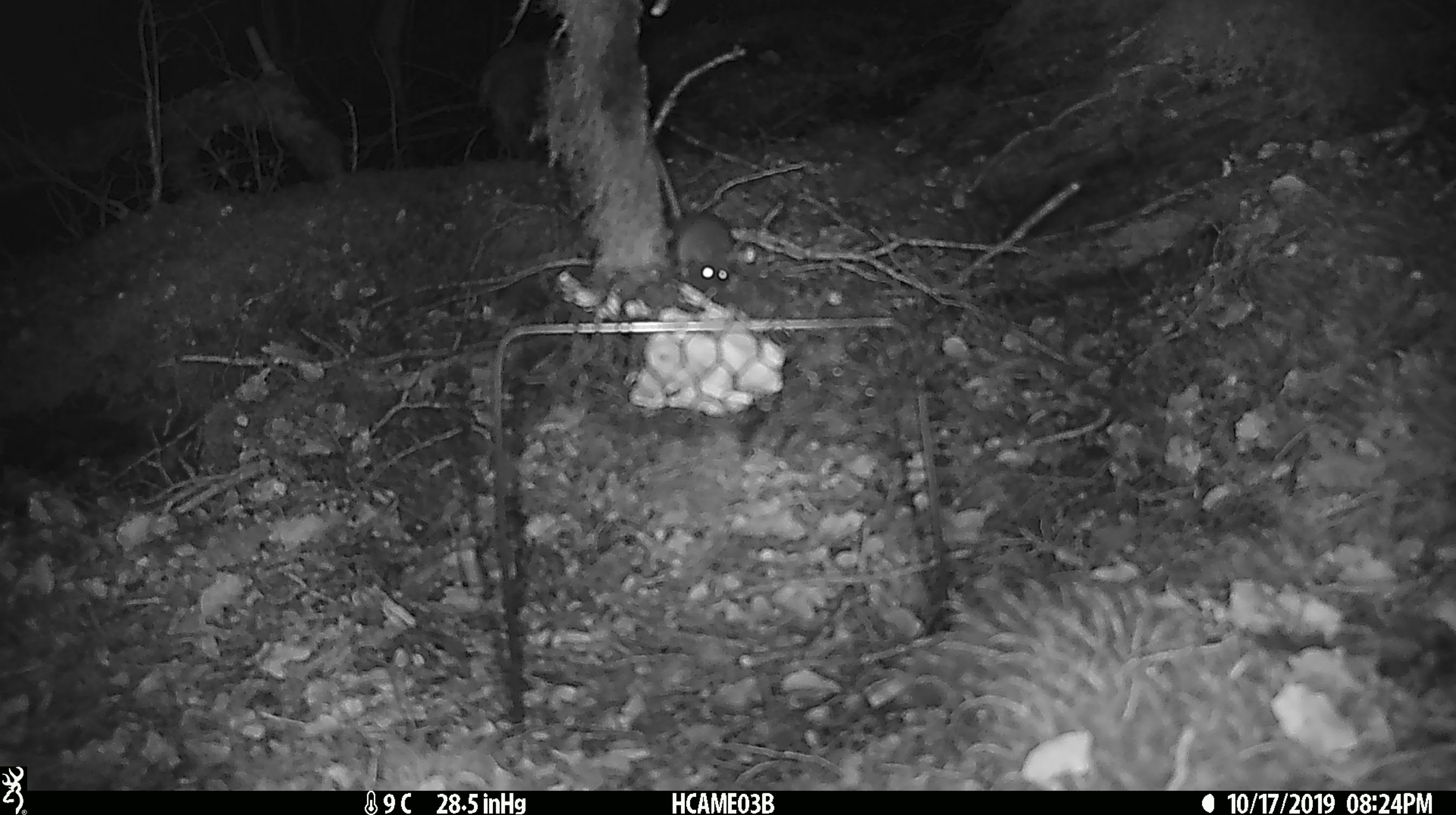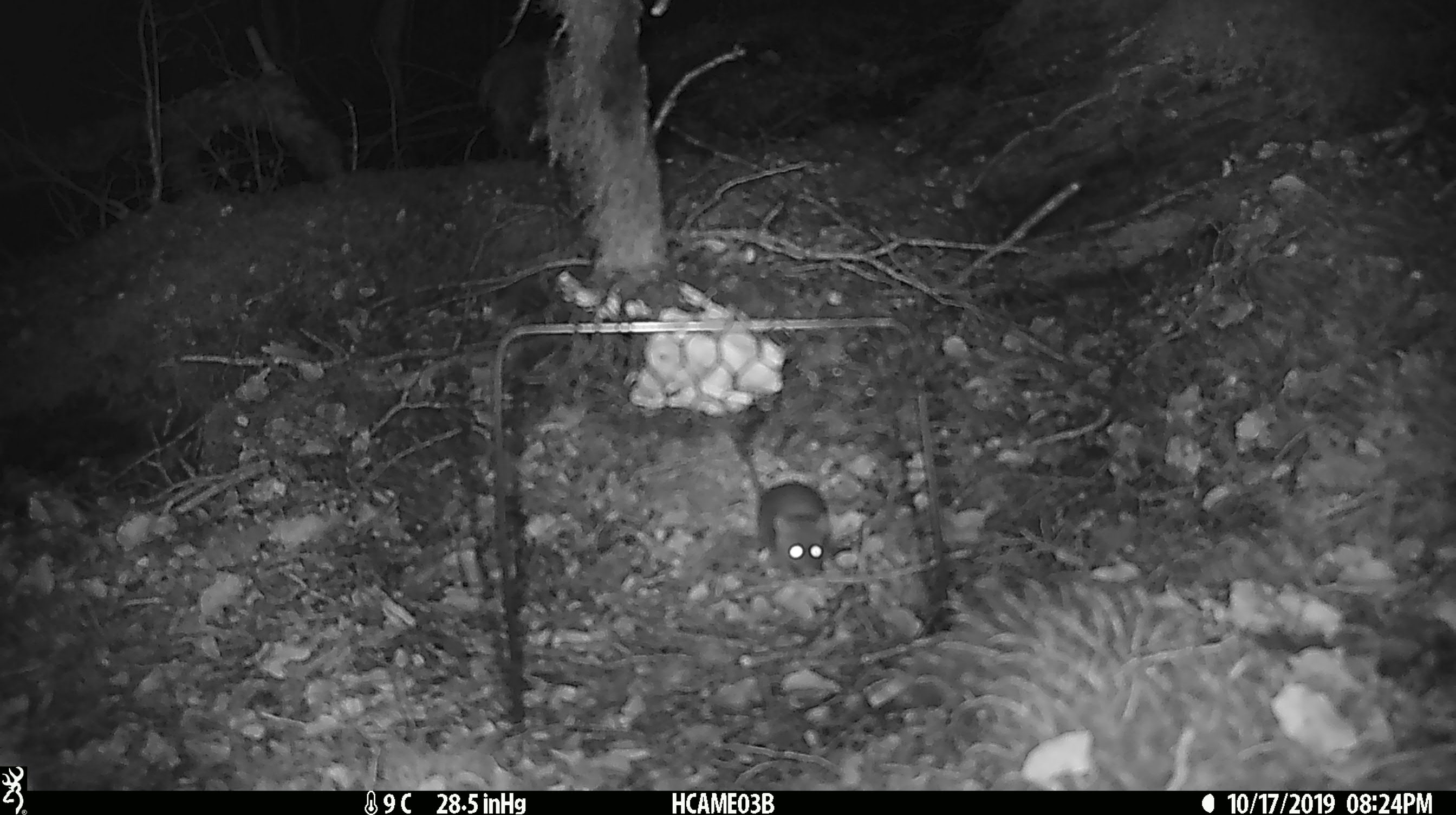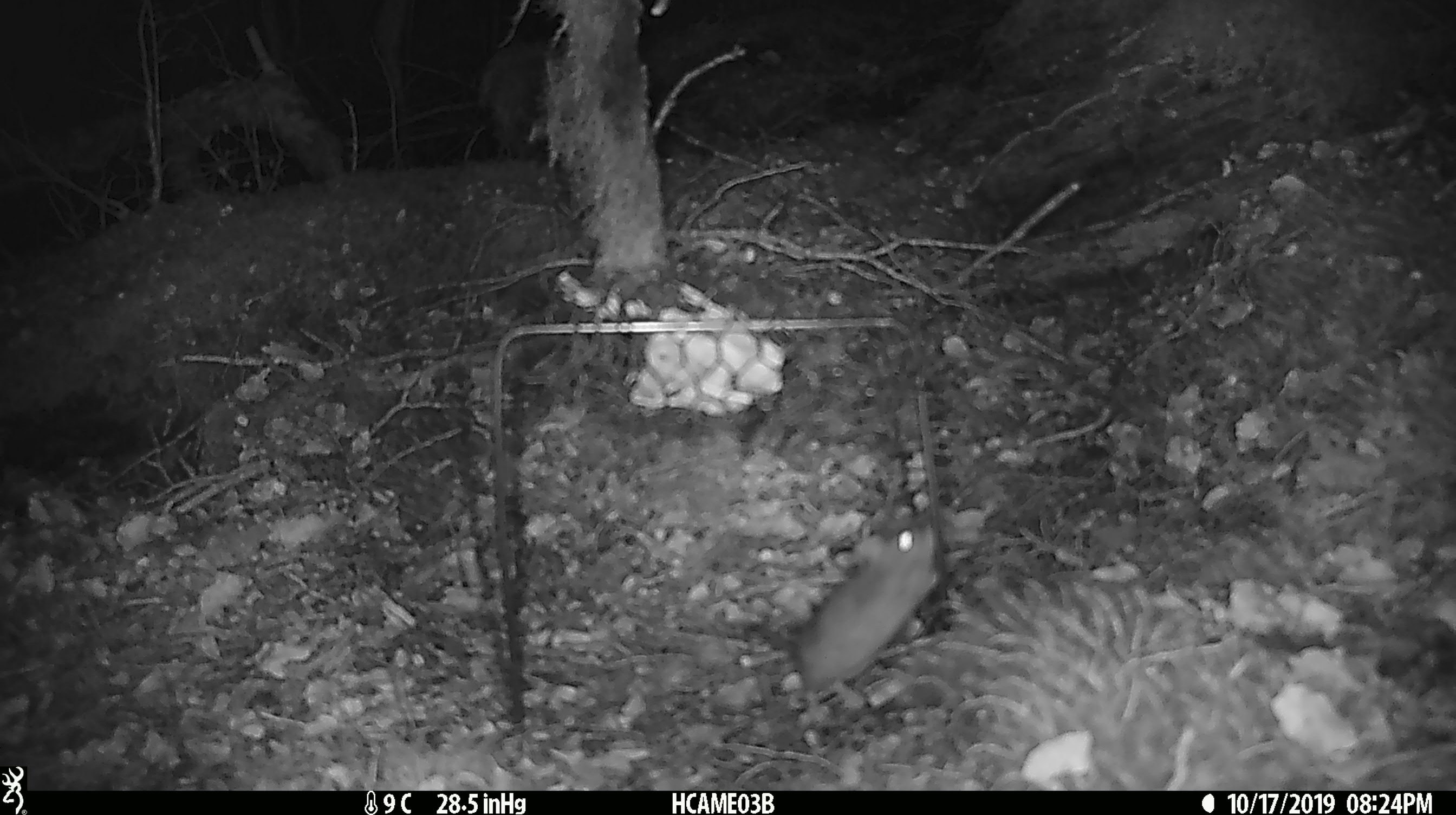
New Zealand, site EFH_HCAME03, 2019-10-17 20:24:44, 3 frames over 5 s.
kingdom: Animalia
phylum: Chordata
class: Mammalia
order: Rodentia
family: Muridae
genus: Mus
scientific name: Mus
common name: mouse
Mouse (Mus).